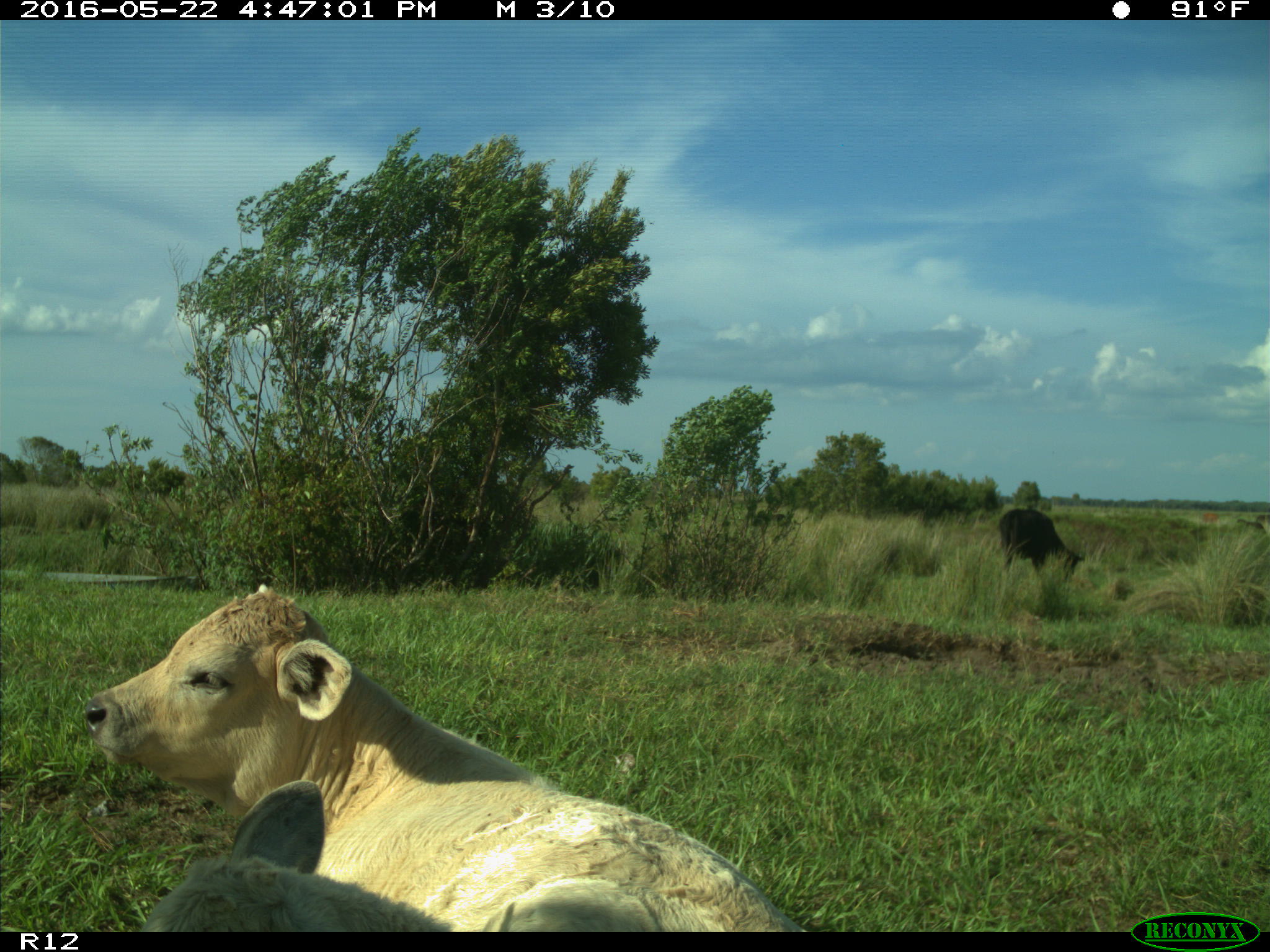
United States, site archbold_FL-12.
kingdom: Animalia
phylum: Chordata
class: Mammalia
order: Artiodactyla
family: Bovidae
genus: Bos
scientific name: Bos taurus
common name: domestic cow